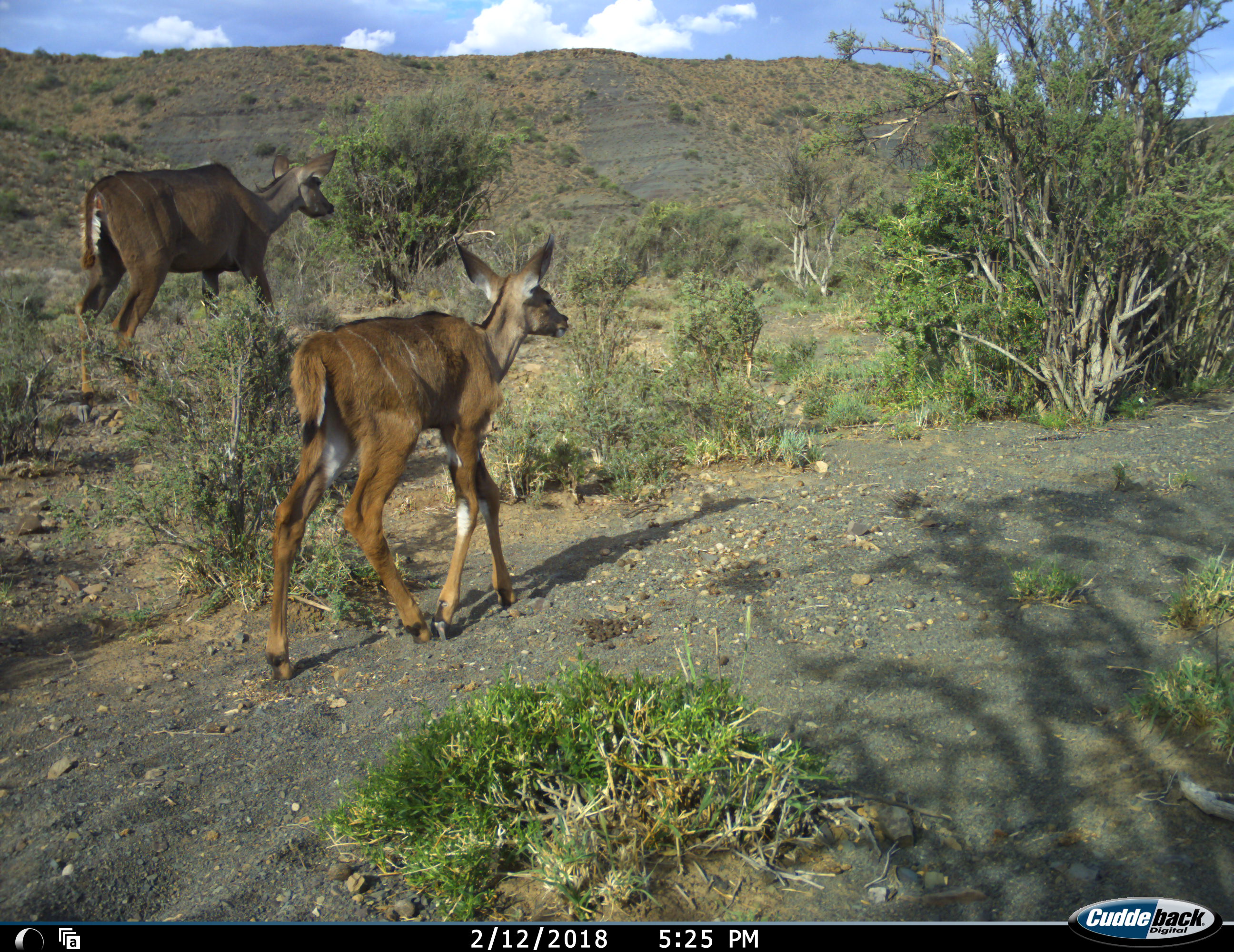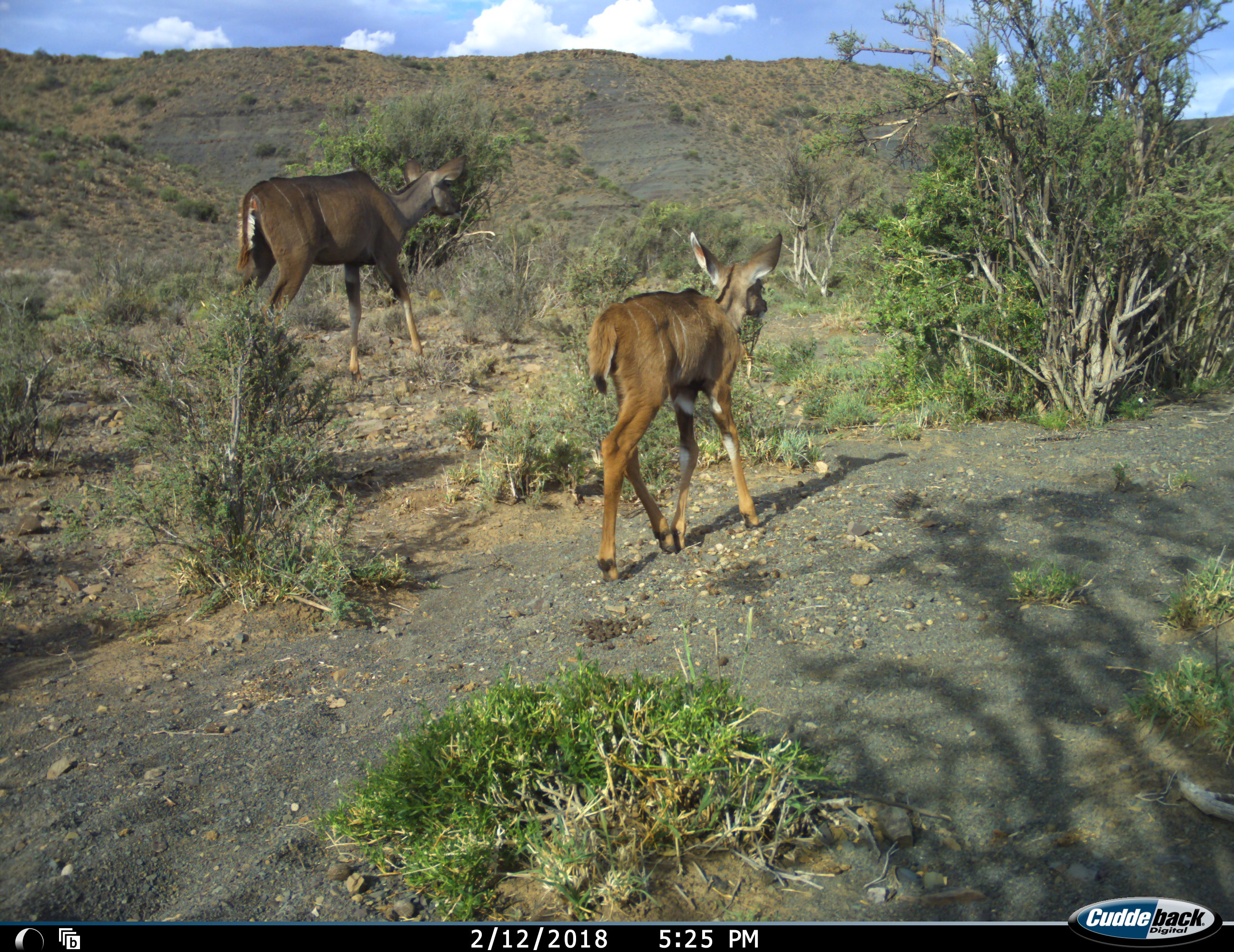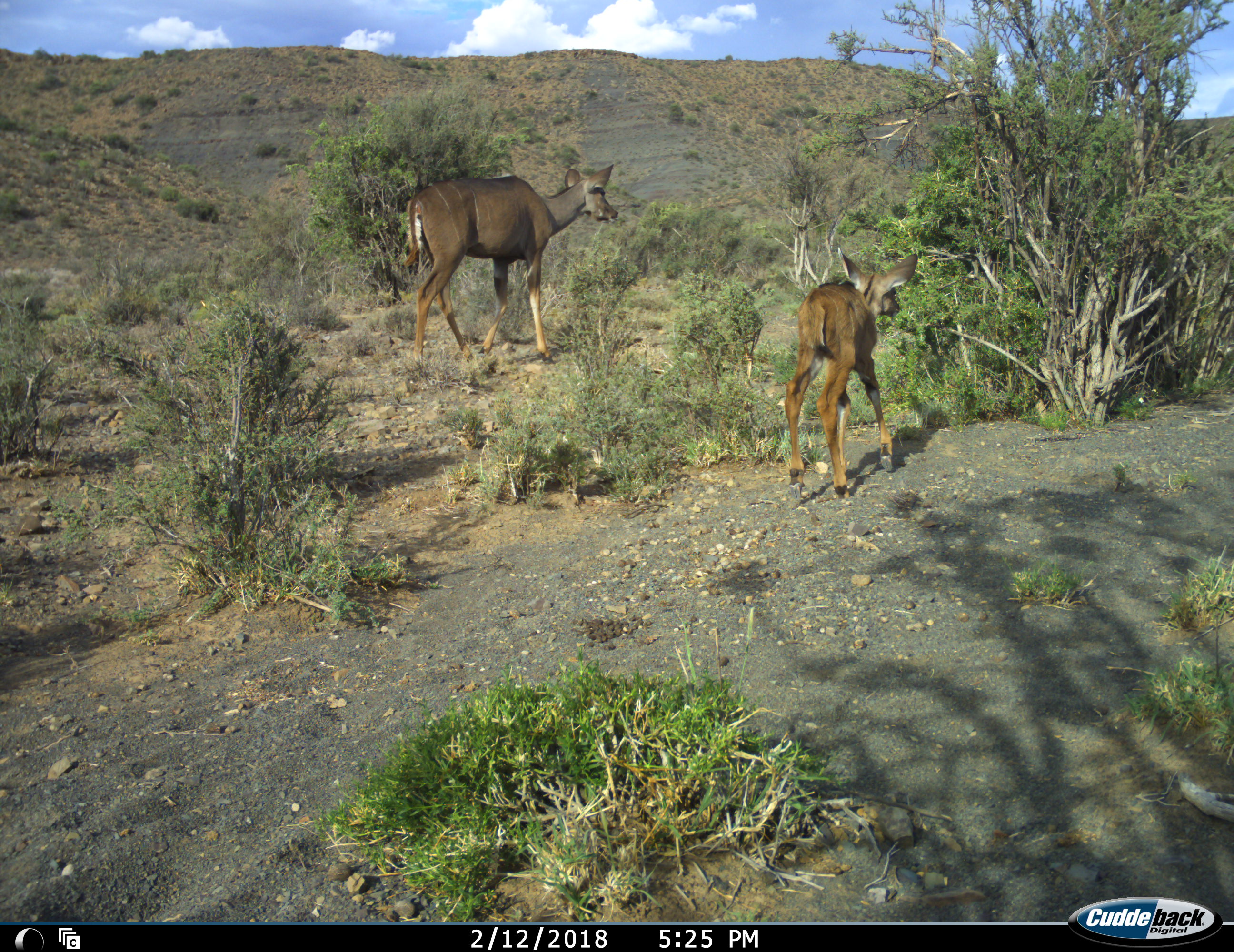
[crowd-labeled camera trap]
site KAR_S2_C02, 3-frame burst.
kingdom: Animalia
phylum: Chordata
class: Mammalia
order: Artiodactyla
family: Bovidae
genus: Tragelaphus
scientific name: Tragelaphus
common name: kudu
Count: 2.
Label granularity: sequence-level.